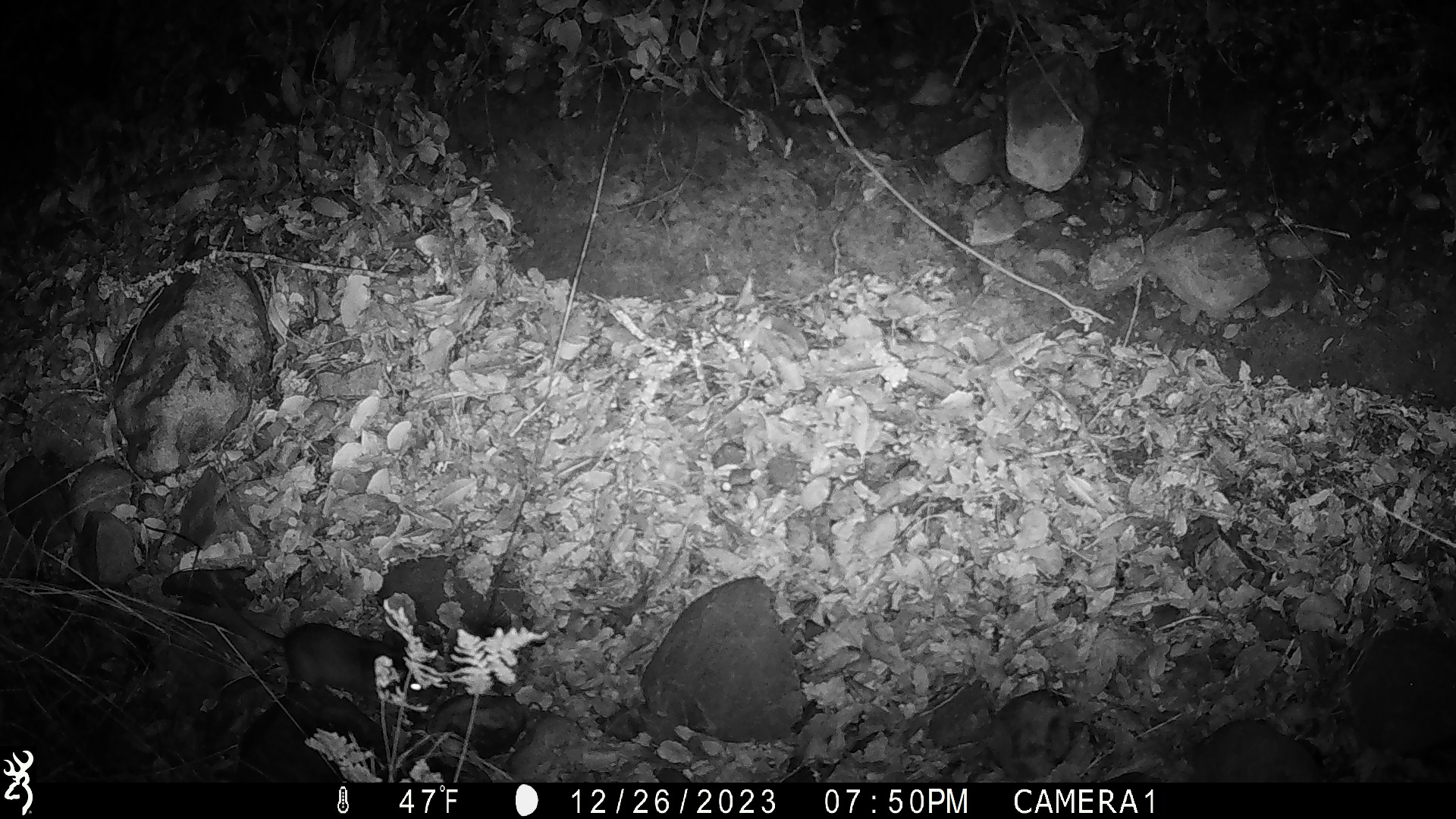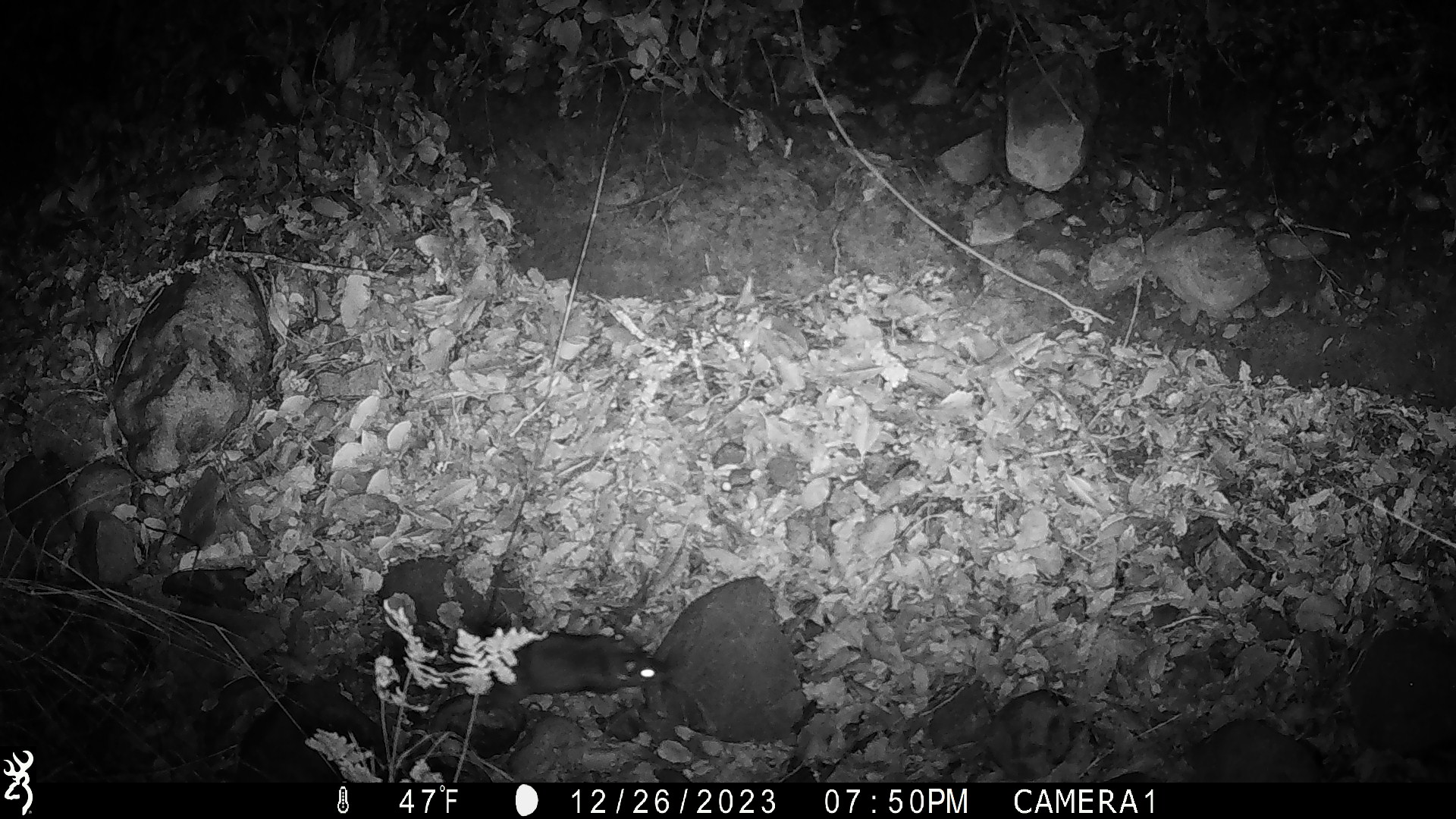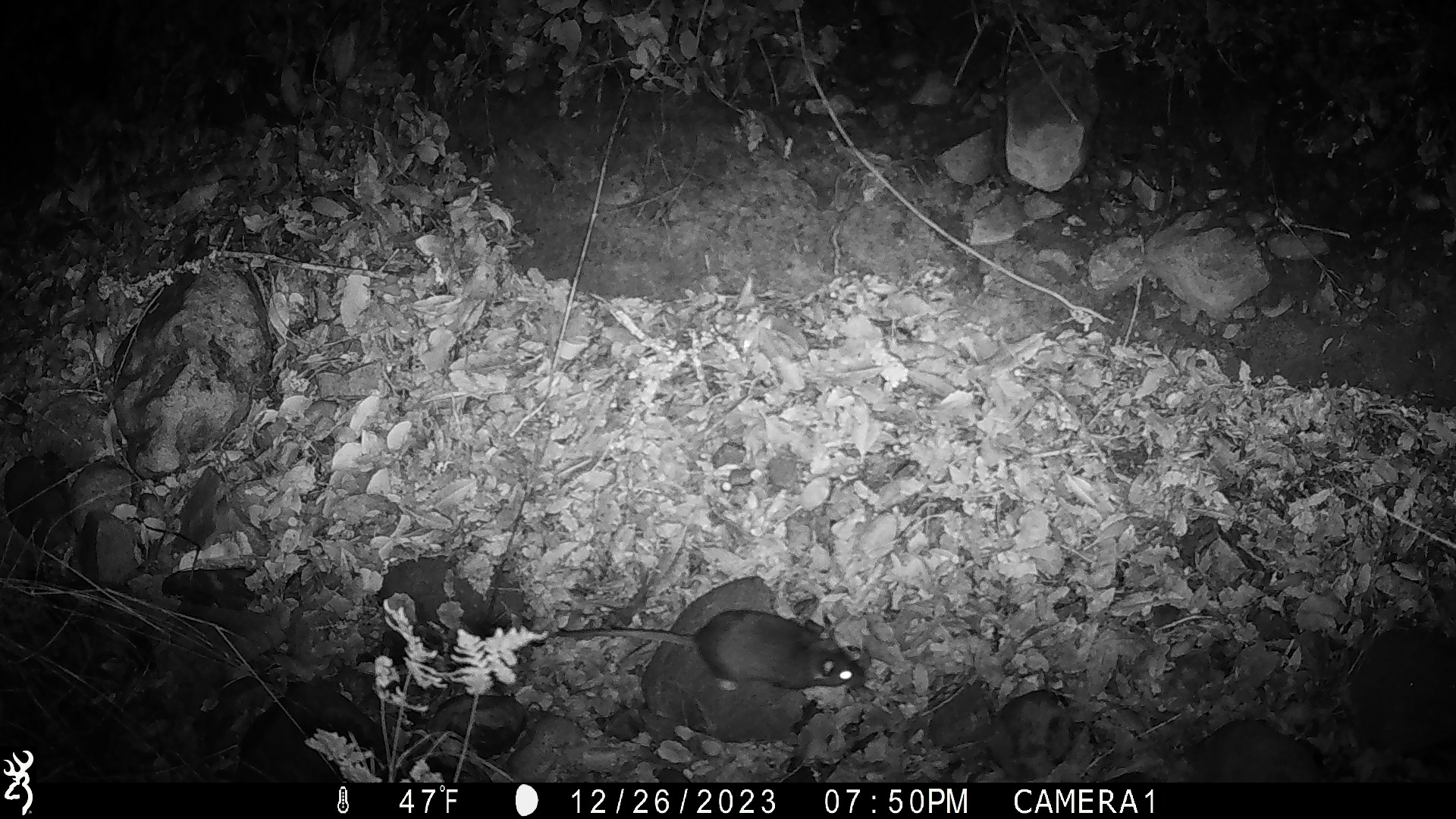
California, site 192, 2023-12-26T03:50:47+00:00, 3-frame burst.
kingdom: Animalia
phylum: Chordata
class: Mammalia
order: Rodentia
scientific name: Rodentia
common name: mouse or rat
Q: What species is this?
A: Mouse or rat (Rodentia).